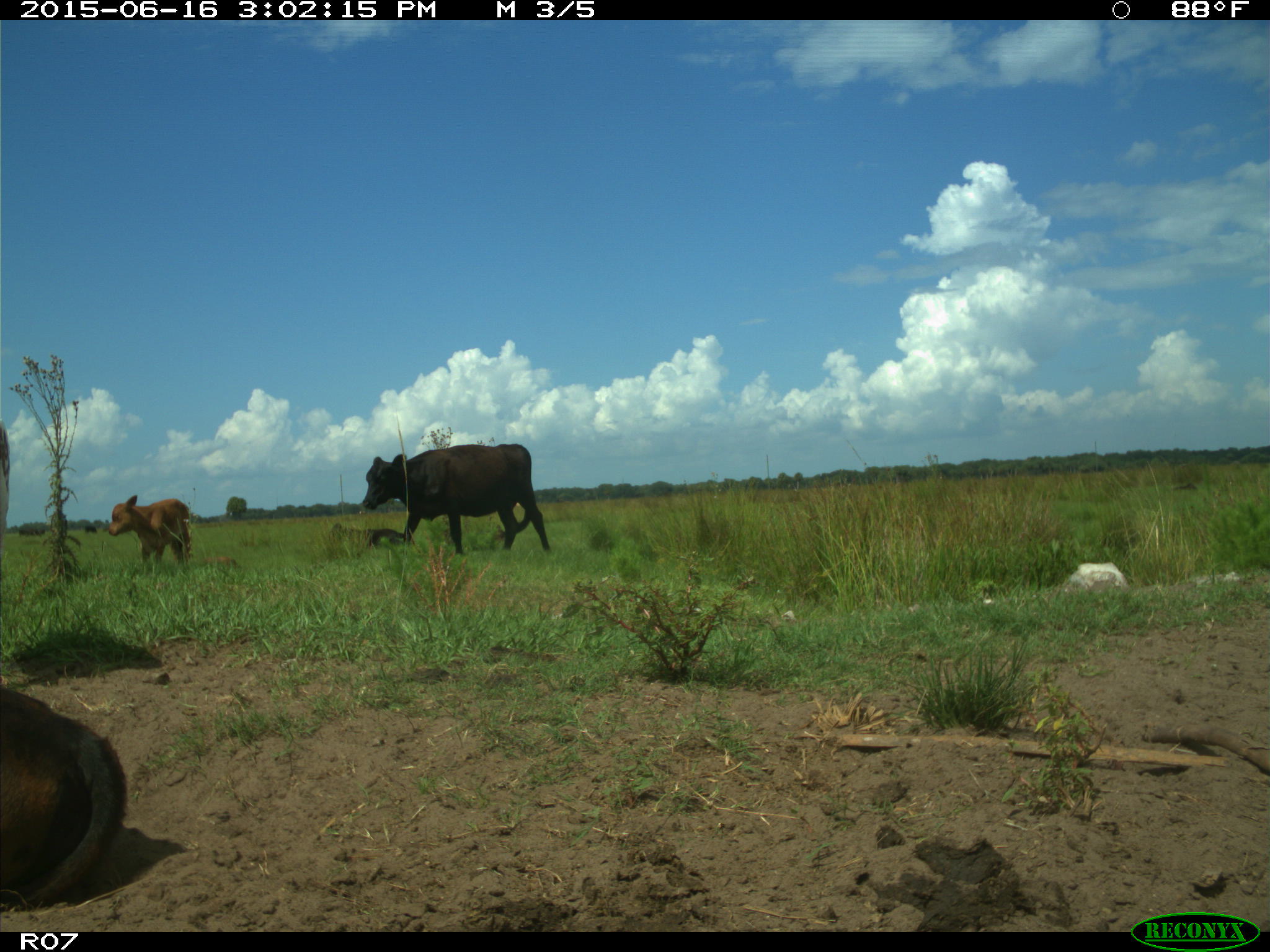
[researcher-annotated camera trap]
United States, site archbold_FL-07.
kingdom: Animalia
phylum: Chordata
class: Mammalia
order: Artiodactyla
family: Bovidae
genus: Bos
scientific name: Bos taurus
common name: domestic cow